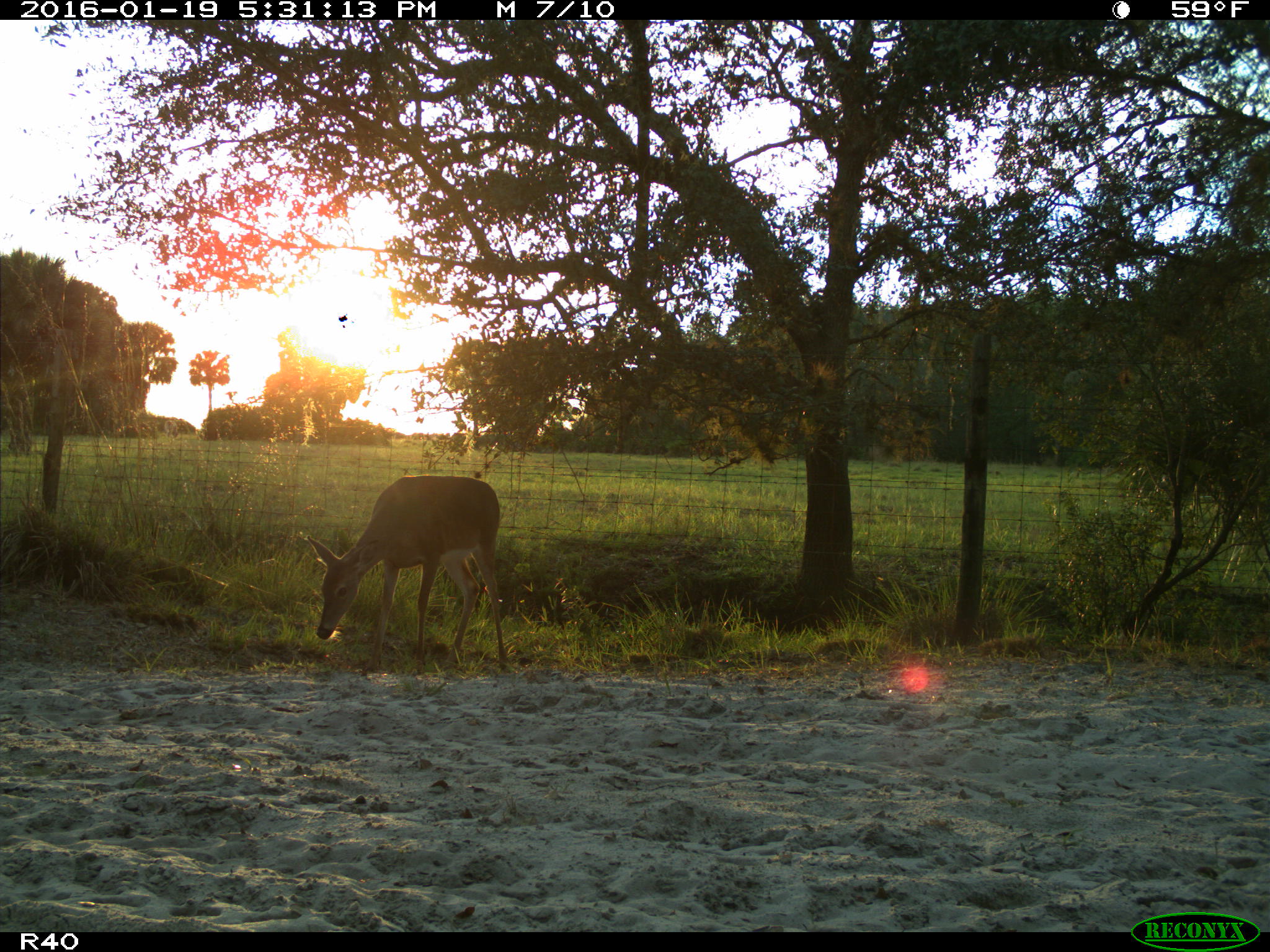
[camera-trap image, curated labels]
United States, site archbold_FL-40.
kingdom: Animalia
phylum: Chordata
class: Mammalia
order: Artiodactyla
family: Cervidae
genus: Odocoileus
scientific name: Odocoileus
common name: deer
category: unidentified deer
Unidentified deer (deer) (Odocoileus).